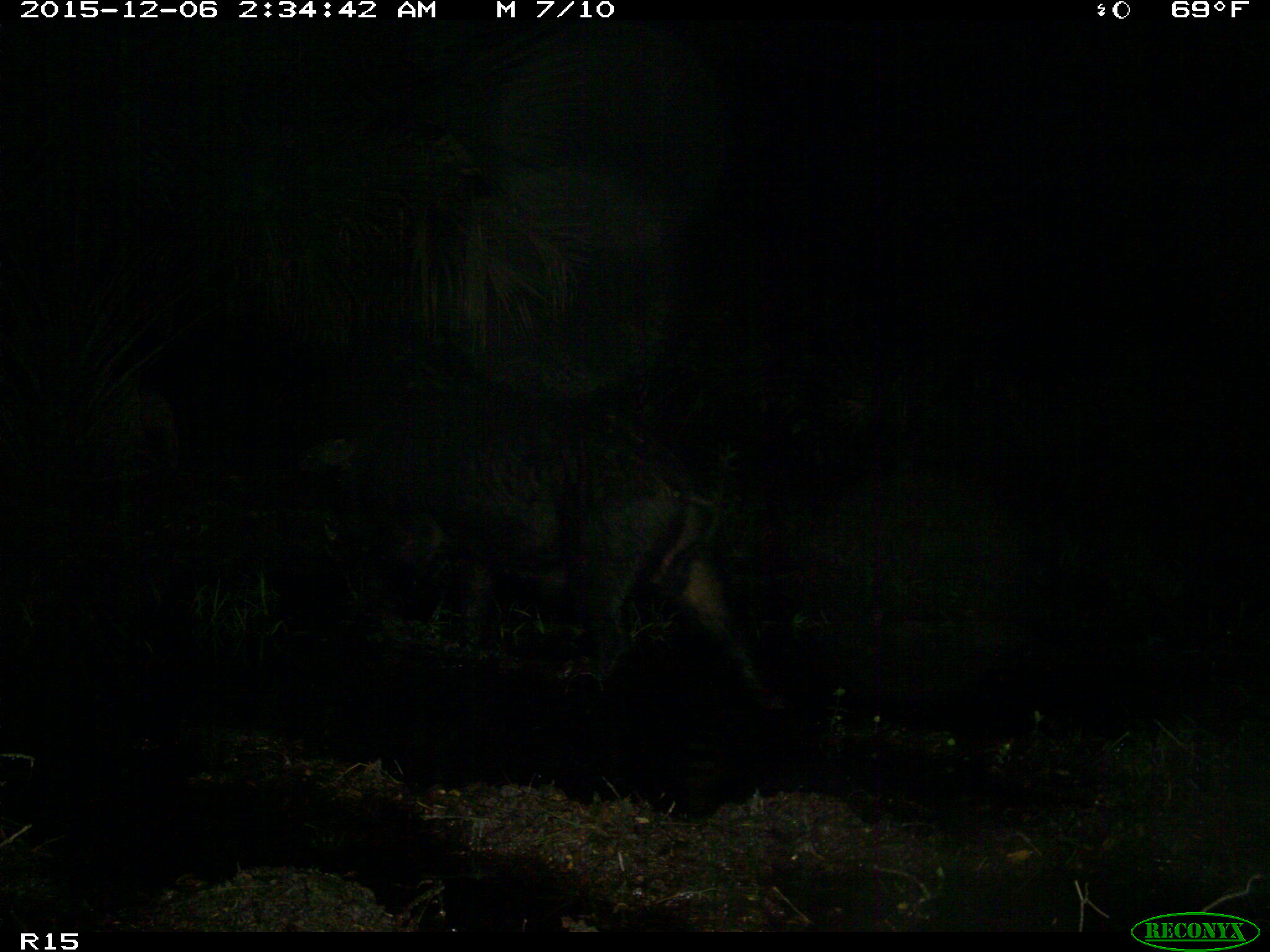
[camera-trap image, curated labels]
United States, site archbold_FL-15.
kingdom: Animalia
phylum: Chordata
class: Mammalia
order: Artiodactyla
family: Suidae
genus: Sus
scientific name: Sus scrofa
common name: wild boar